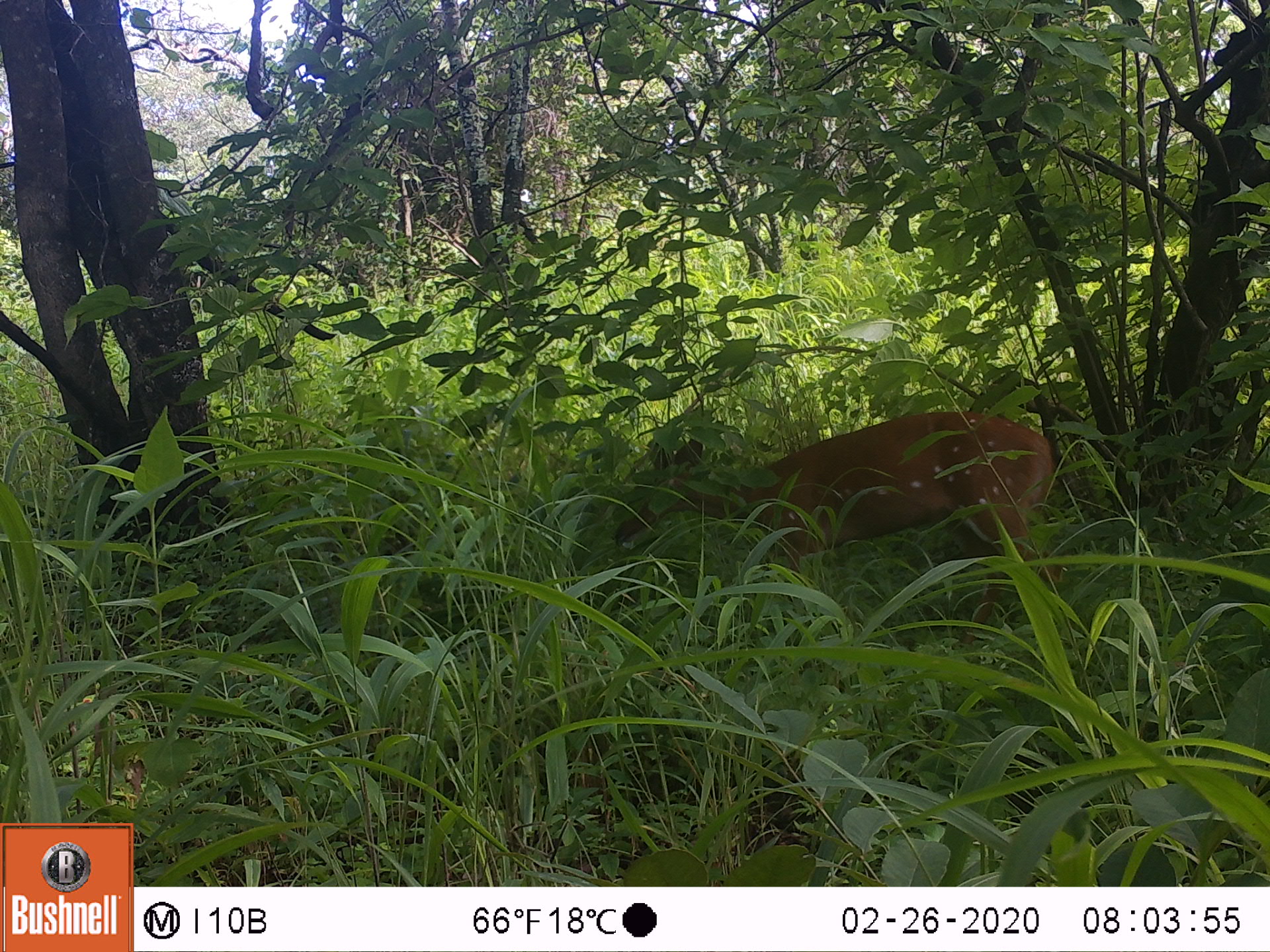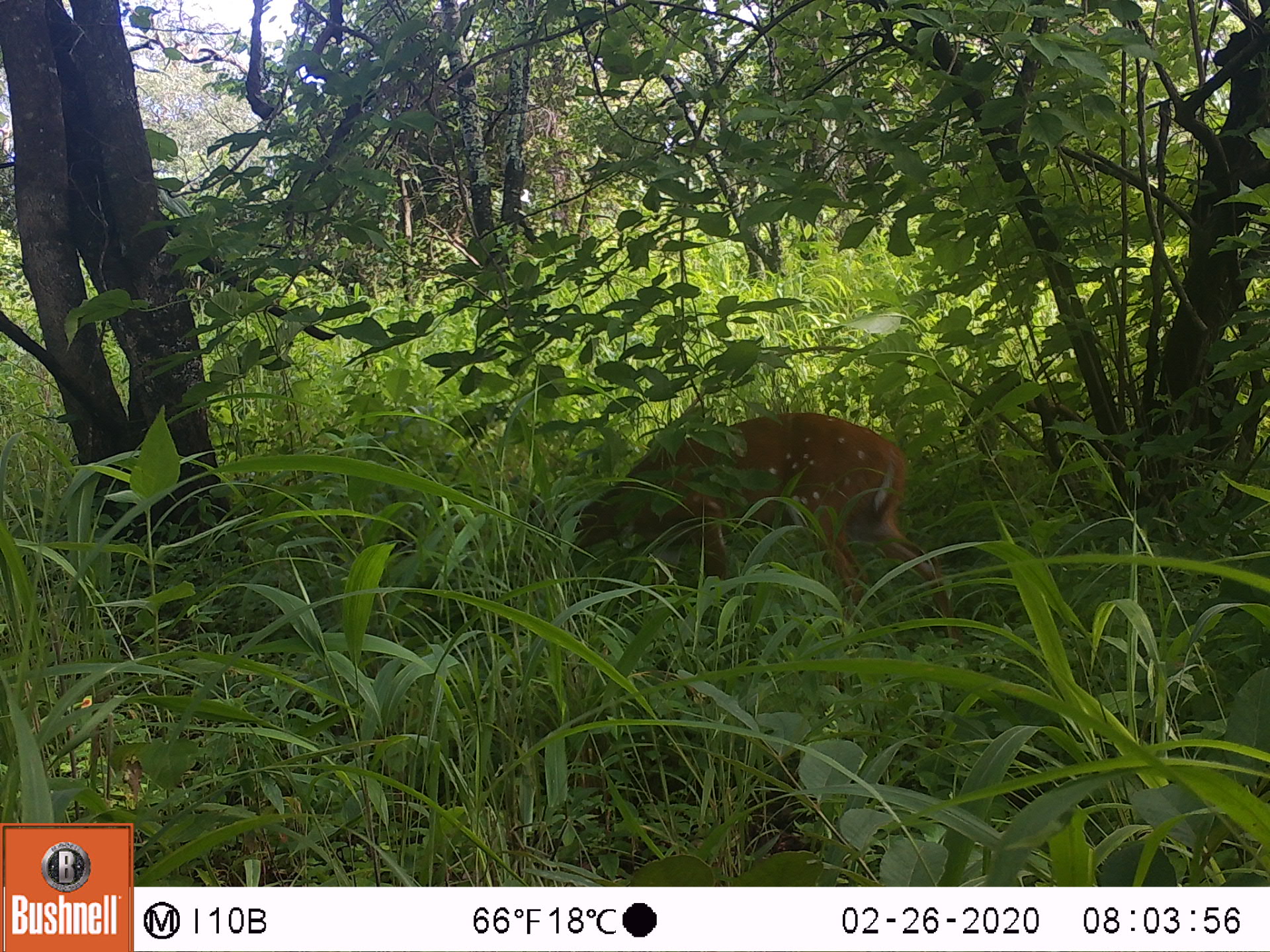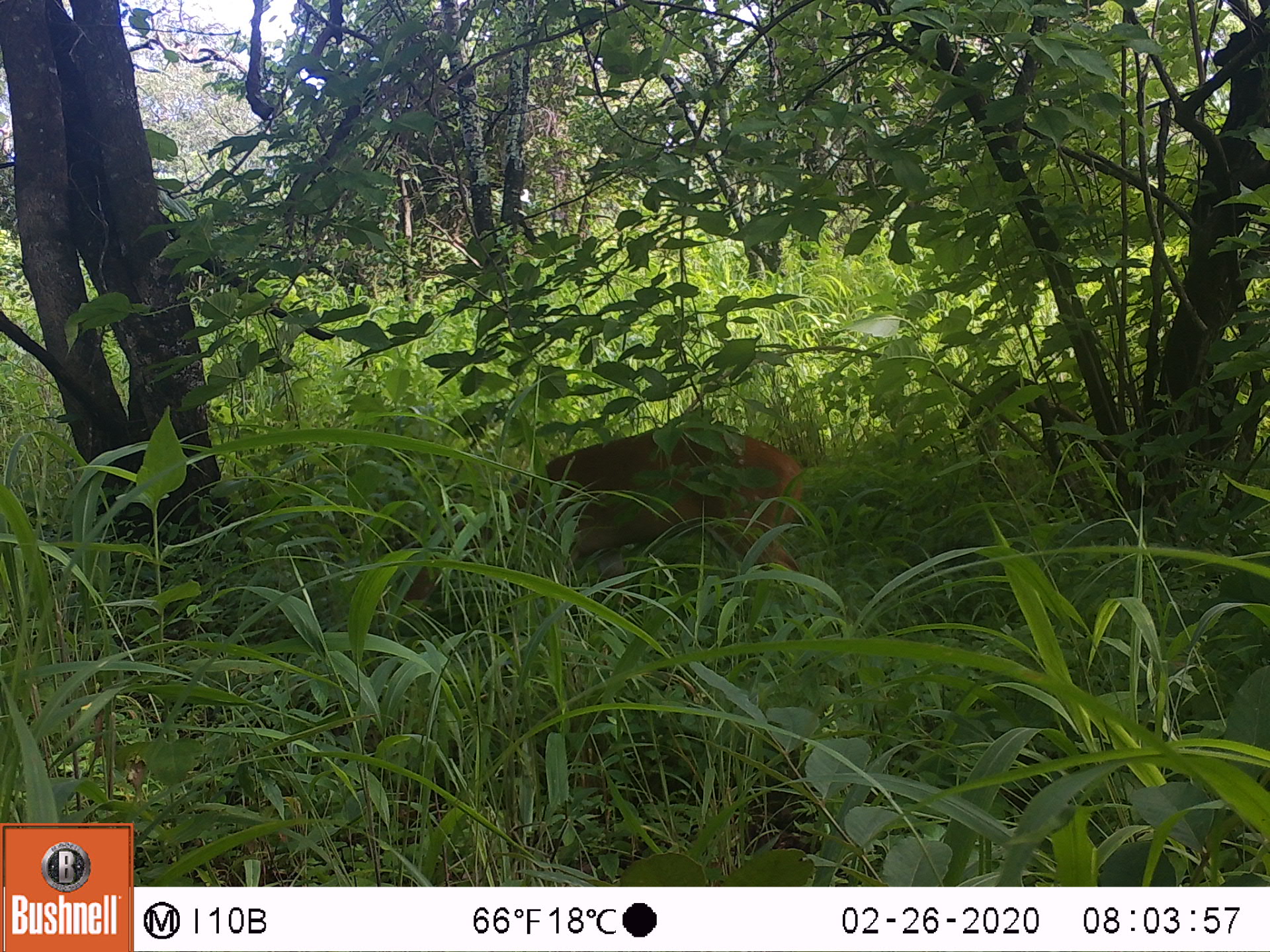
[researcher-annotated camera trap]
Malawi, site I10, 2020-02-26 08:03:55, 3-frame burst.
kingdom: Animalia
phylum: Chordata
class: Mammalia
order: Artiodactyla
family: Bovidae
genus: Tragelaphus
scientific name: Tragelaphus sylvaticus sylvaticus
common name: cape bushbuck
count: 1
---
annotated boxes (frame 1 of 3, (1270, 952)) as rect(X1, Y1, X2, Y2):
cape bushbuck: rect(610, 399, 1060, 645)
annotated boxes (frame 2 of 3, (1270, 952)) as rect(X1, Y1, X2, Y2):
cape bushbuck: rect(526, 408, 965, 640)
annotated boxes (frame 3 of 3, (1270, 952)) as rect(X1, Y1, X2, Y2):
cape bushbuck: rect(373, 420, 816, 610)